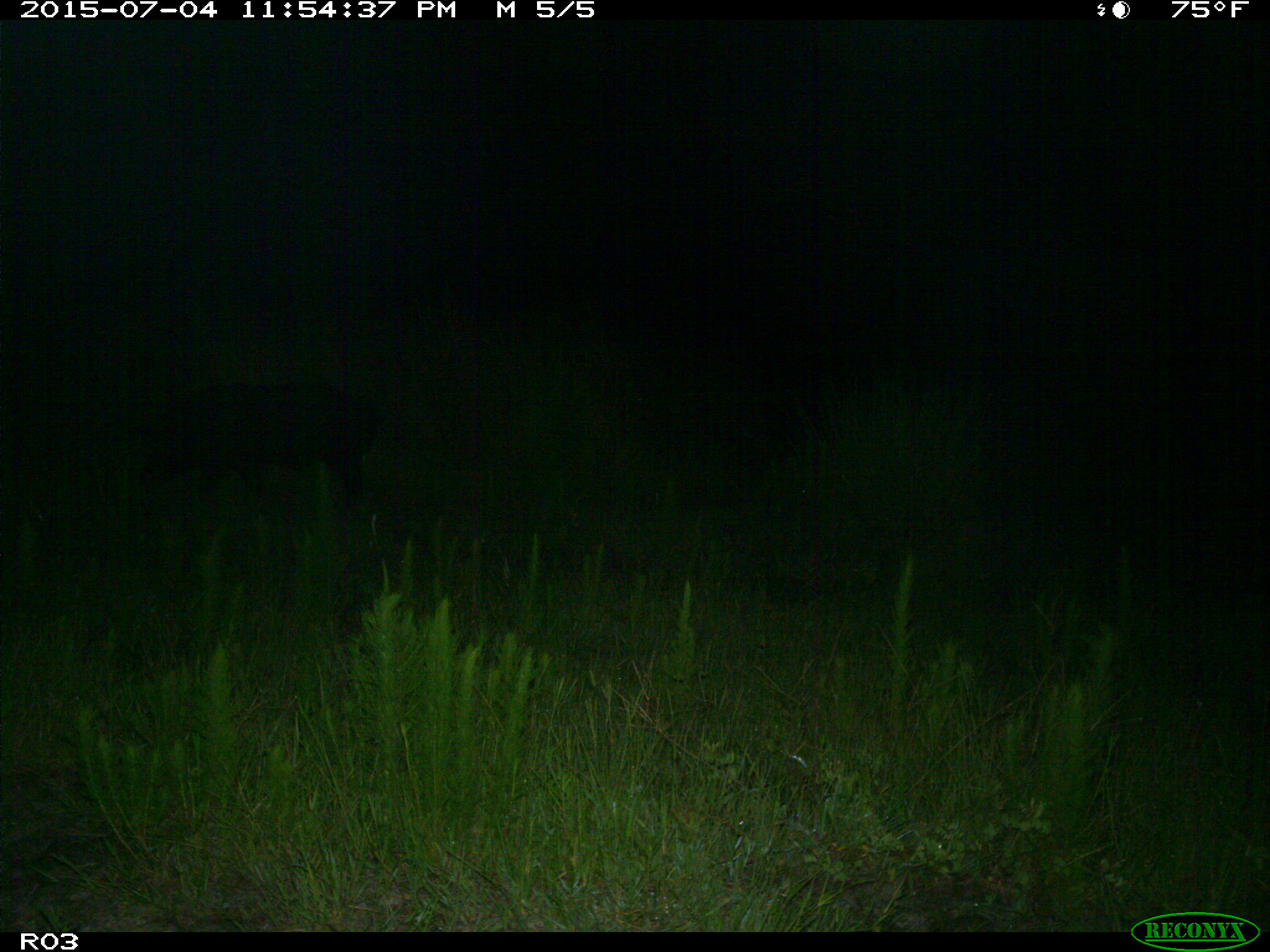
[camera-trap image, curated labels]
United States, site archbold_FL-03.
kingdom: Animalia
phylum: Chordata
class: Mammalia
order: Artiodactyla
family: Suidae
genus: Sus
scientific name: Sus scrofa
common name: wild boar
Sus scrofa (wild boar).